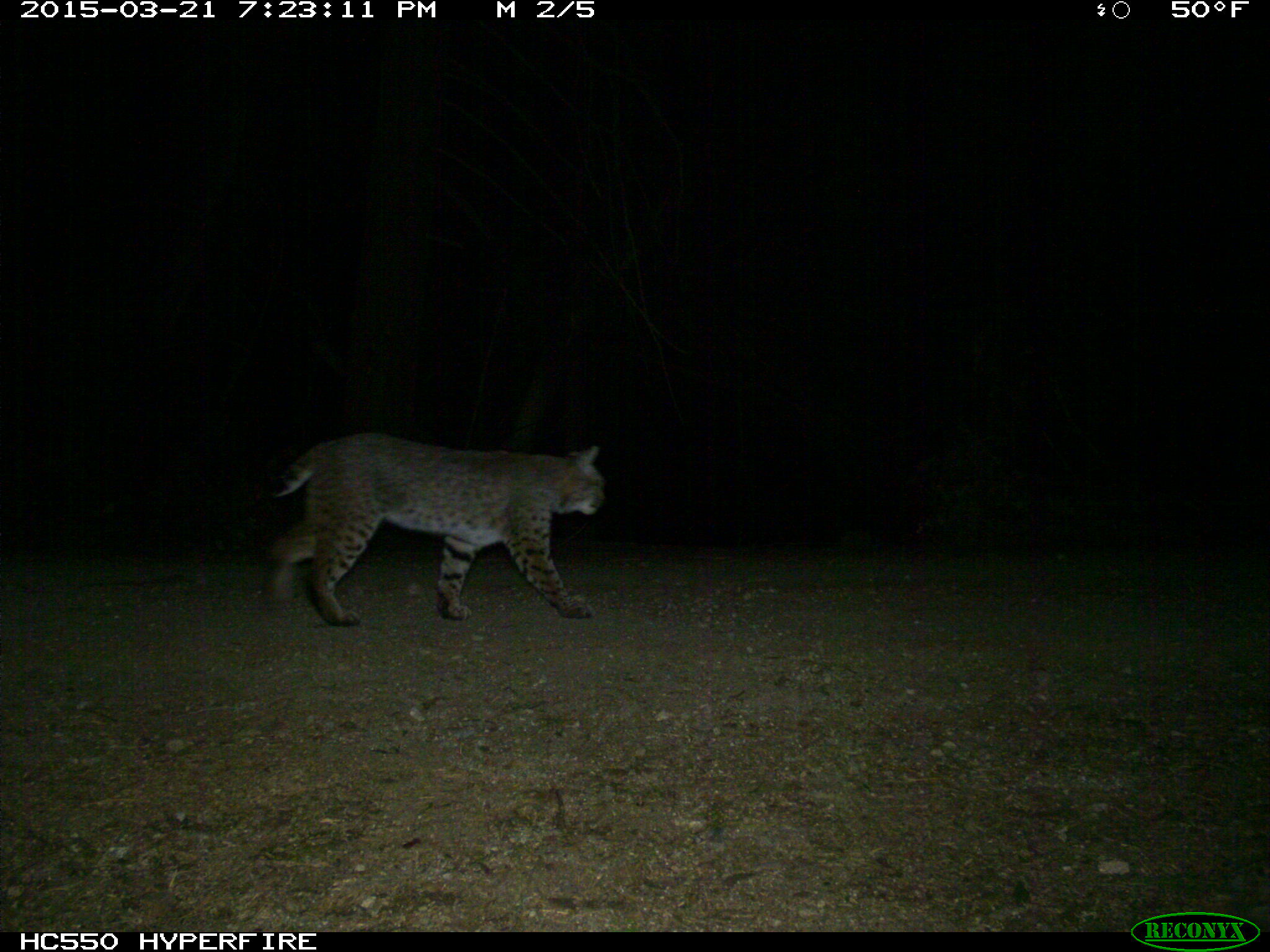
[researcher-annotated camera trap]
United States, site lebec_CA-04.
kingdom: Animalia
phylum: Chordata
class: Mammalia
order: Carnivora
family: Felidae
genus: Lynx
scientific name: Lynx rufus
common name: bobcat